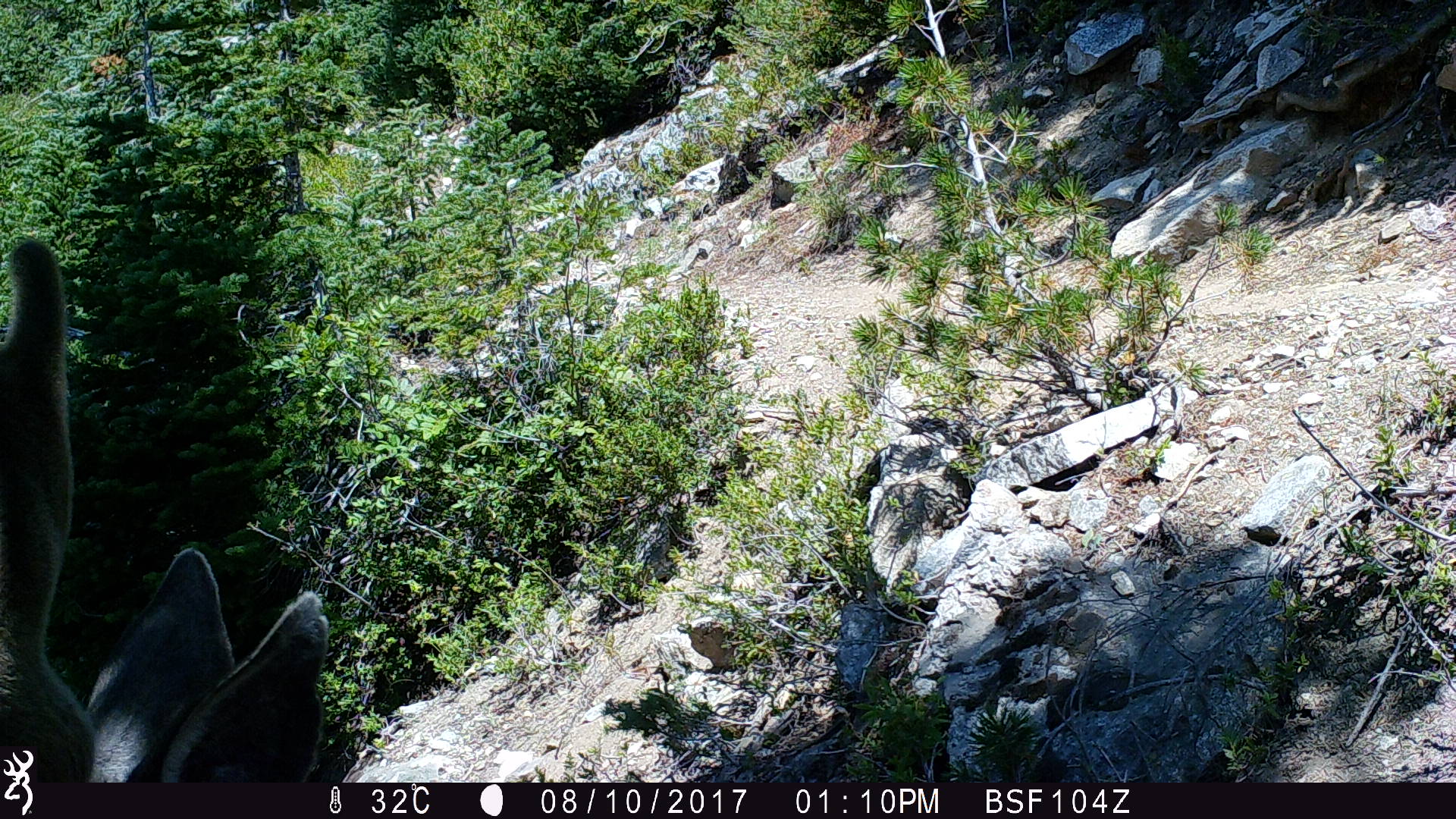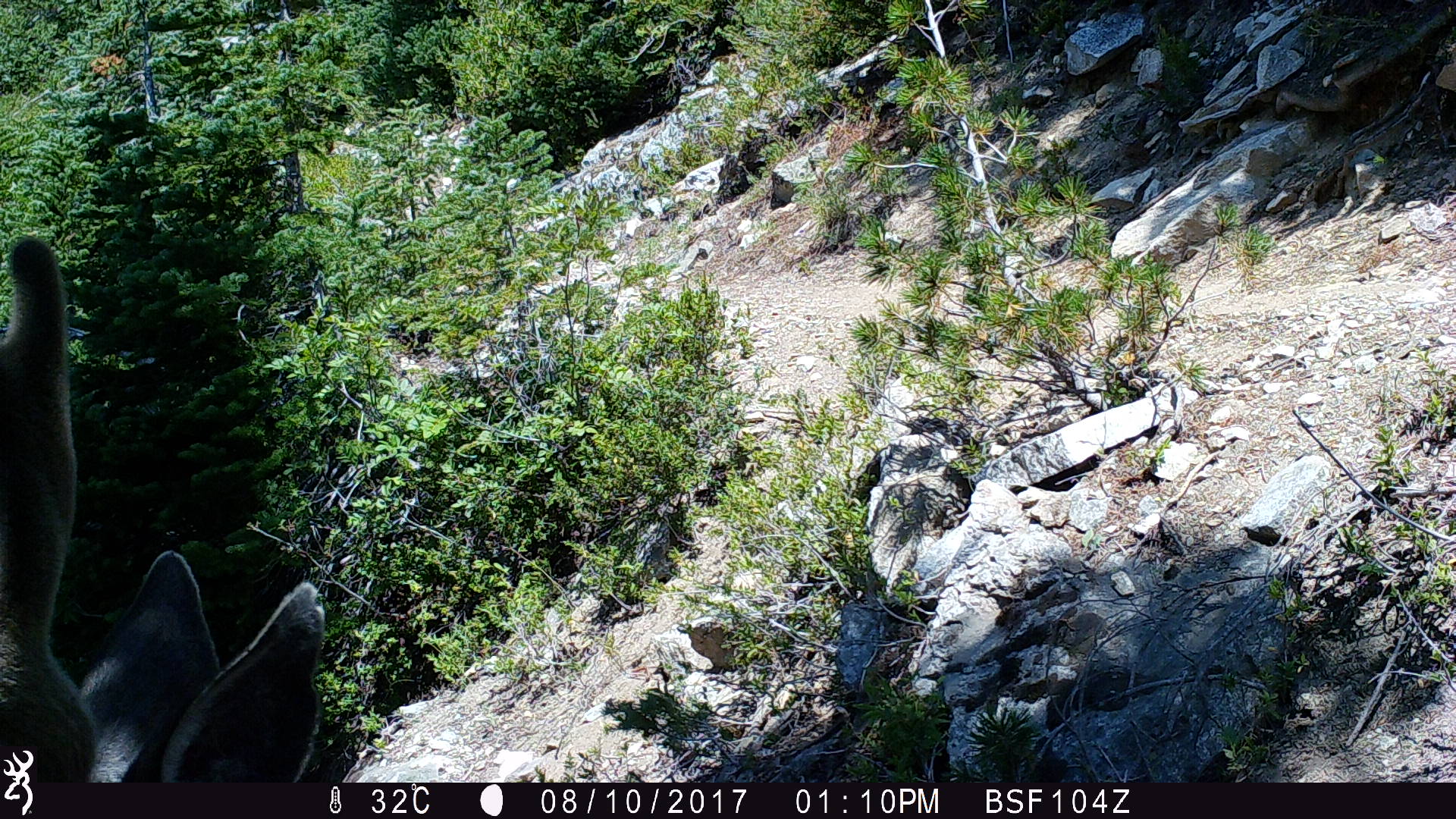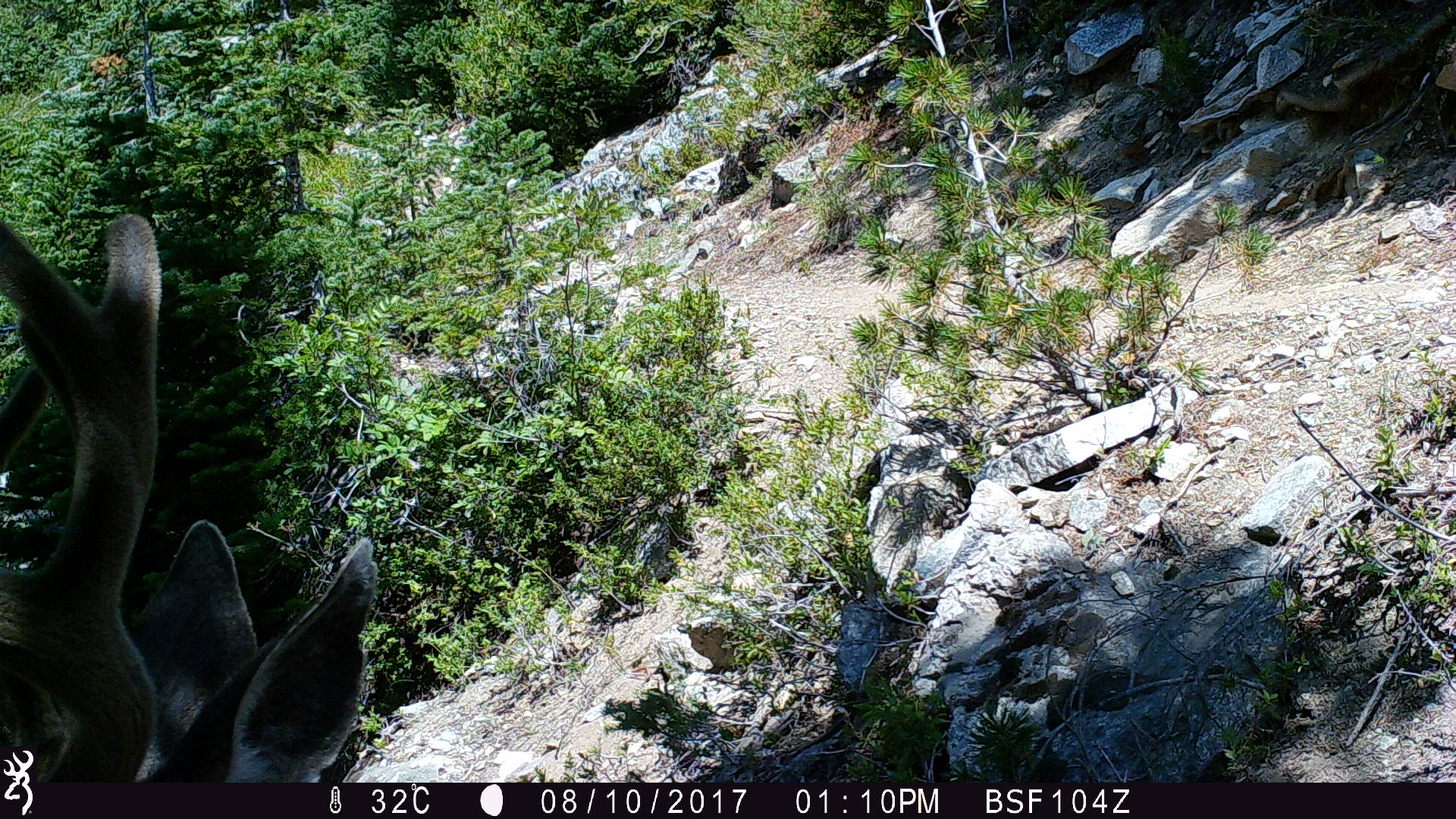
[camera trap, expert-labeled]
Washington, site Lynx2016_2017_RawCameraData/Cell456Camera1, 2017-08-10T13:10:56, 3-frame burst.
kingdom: Animalia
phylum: Chordata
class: Mammalia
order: Artiodactyla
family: Cervidae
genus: Odocoileus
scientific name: Odocoileus hemionus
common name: mule deer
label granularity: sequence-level